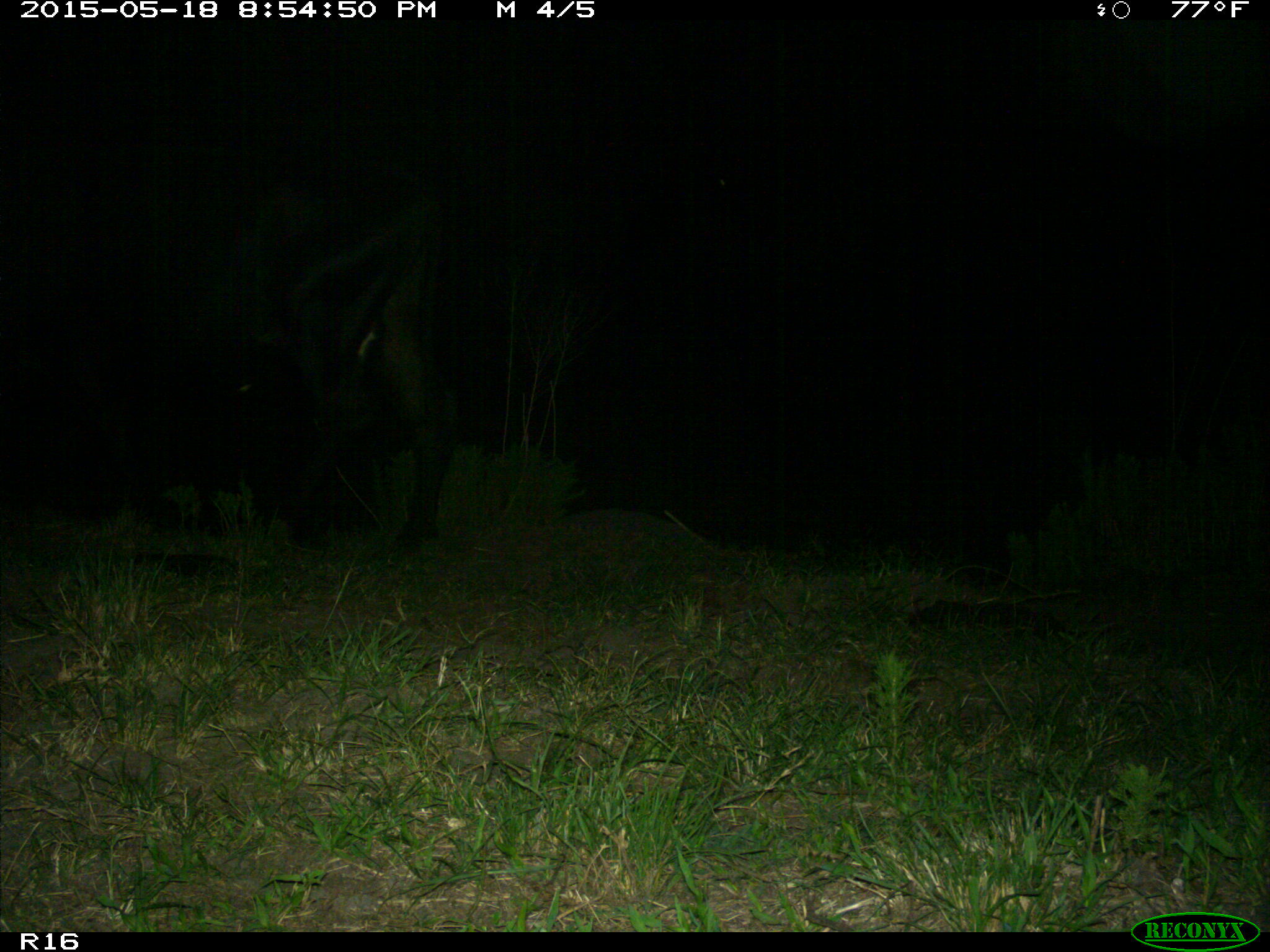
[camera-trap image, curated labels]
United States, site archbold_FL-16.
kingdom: Animalia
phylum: Chordata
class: Mammalia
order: Artiodactyla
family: Bovidae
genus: Bos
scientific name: Bos taurus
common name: domestic cow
Bos taurus (domestic cow).